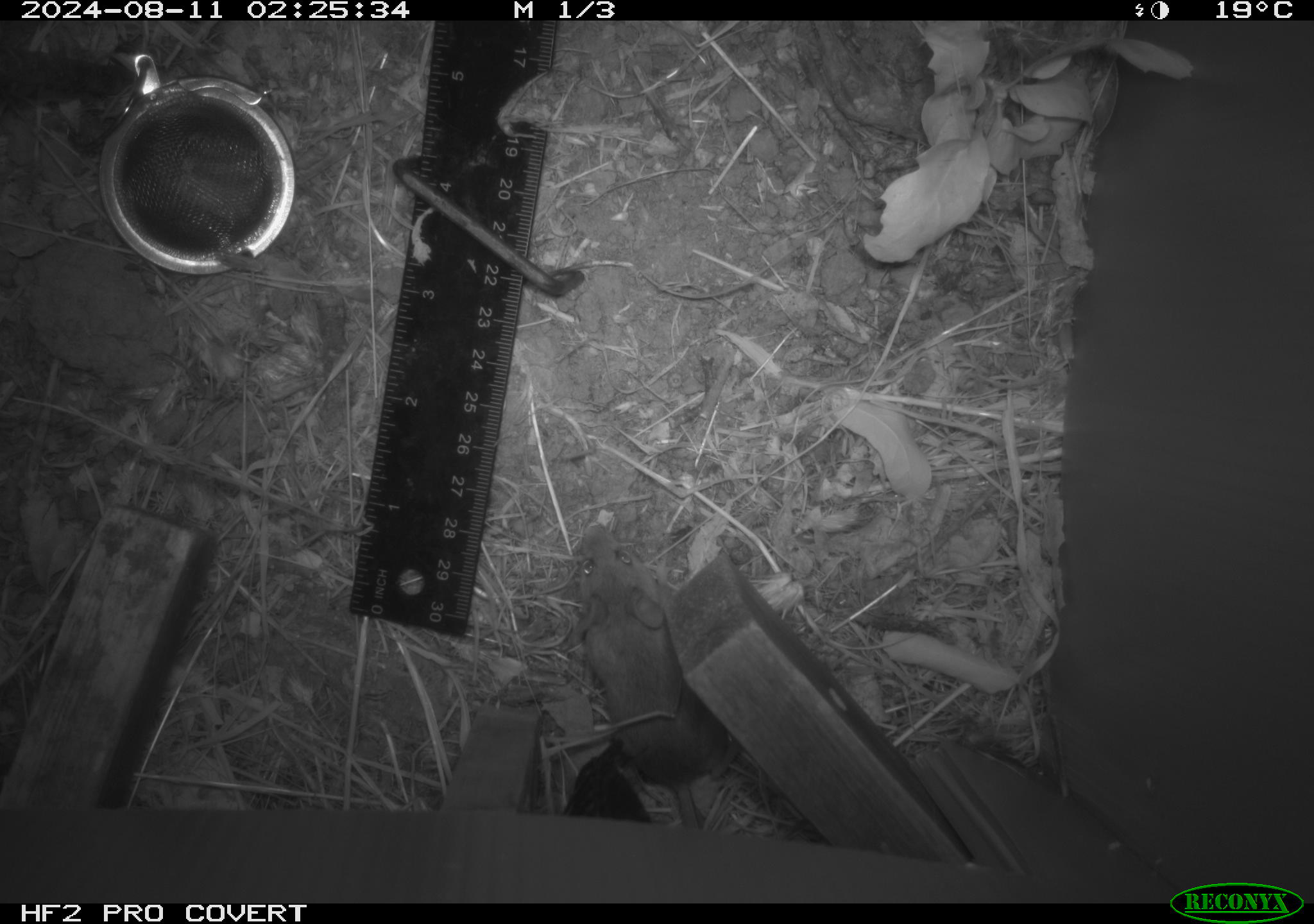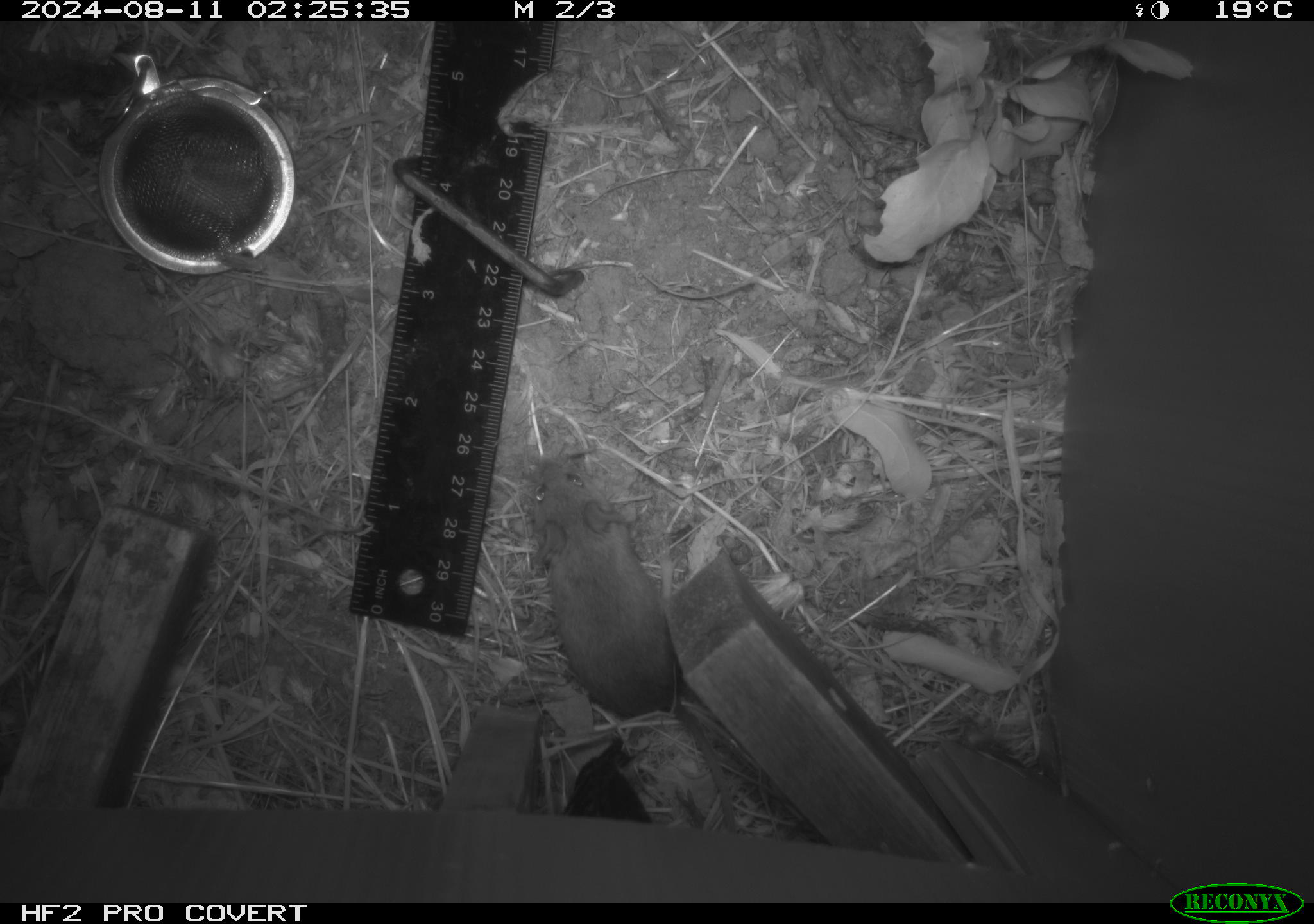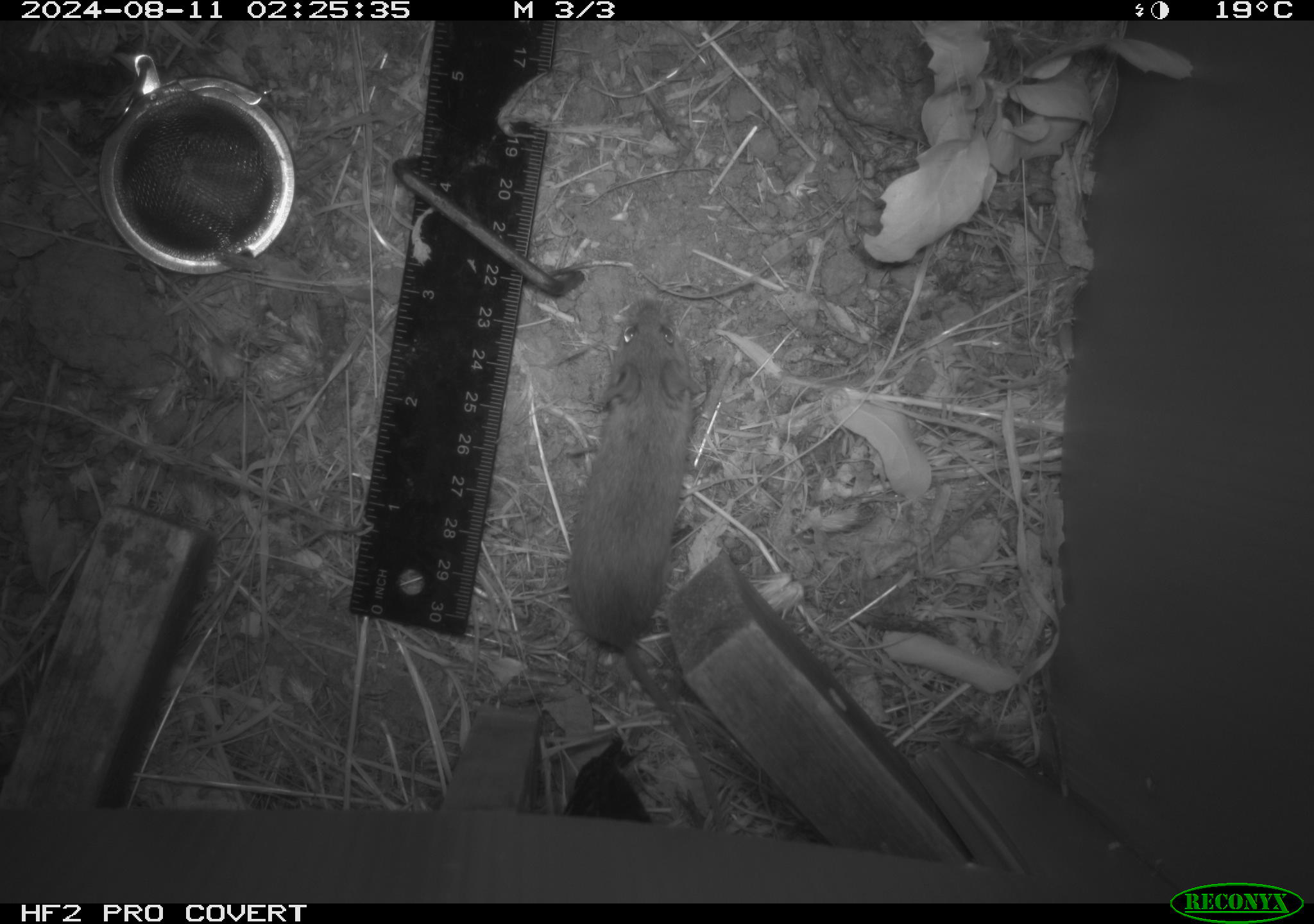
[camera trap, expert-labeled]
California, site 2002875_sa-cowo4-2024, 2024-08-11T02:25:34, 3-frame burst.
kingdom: Animalia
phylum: Chordata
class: Mammalia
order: Rodentia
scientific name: Rodentia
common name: mouse species